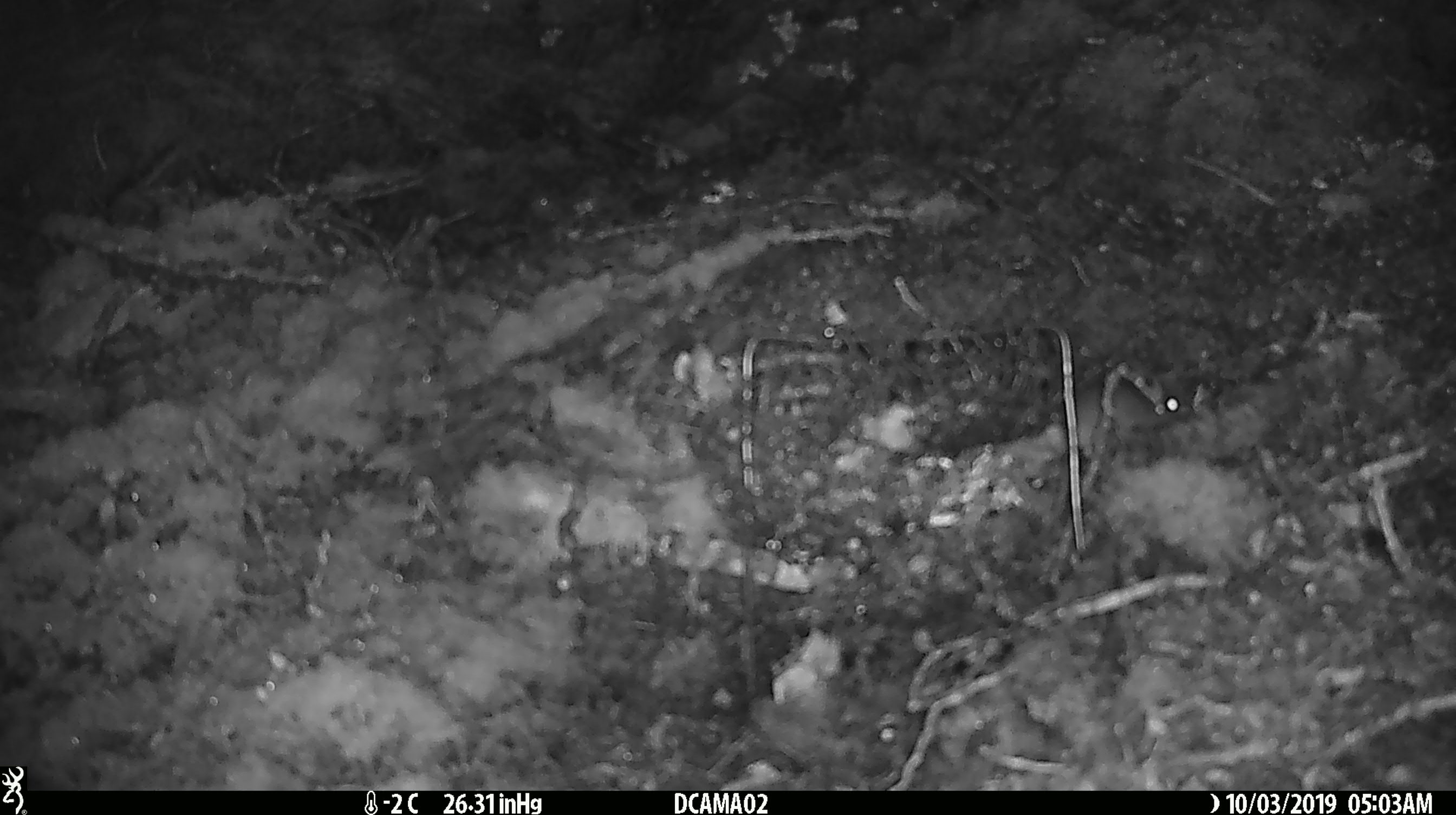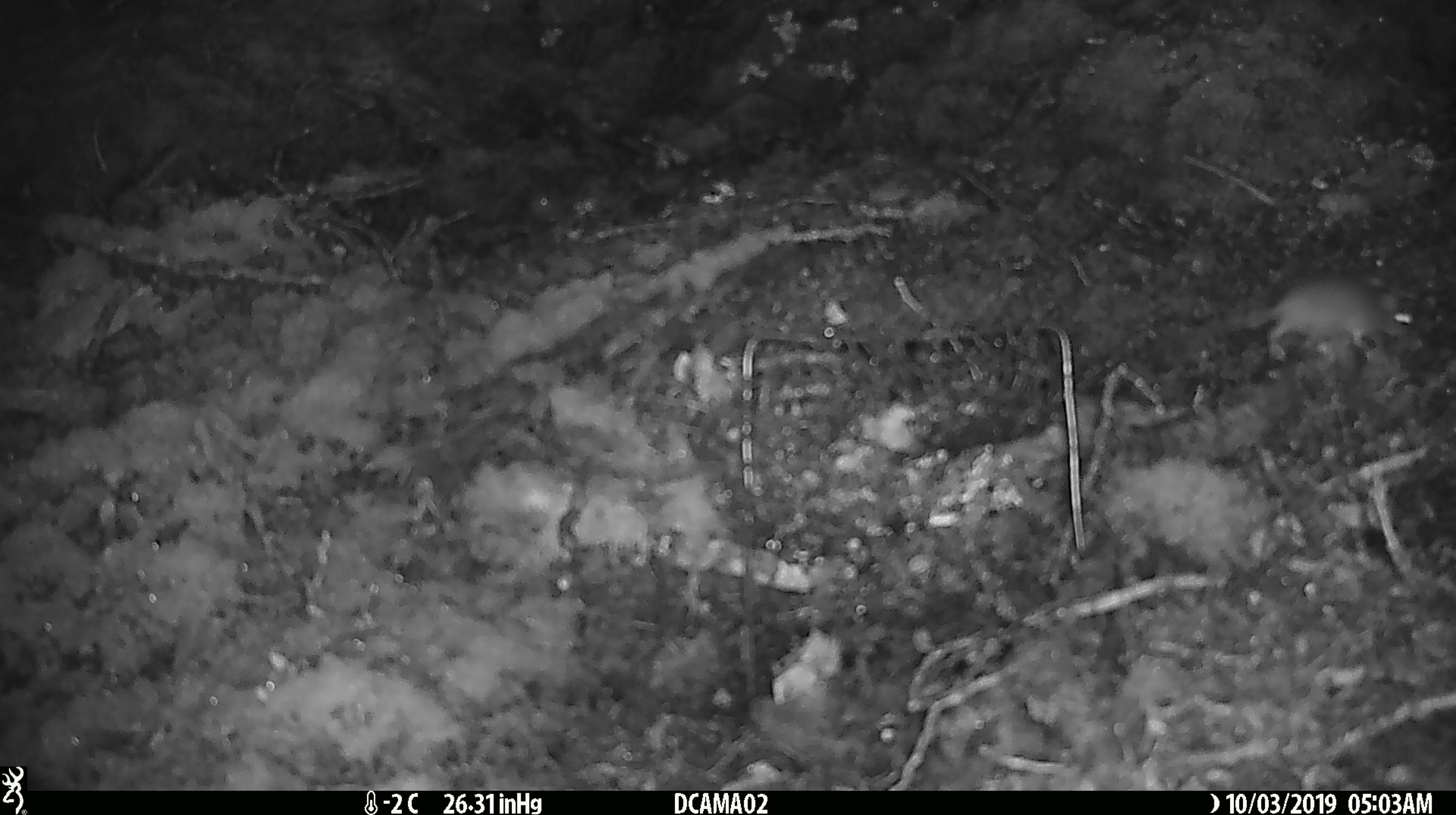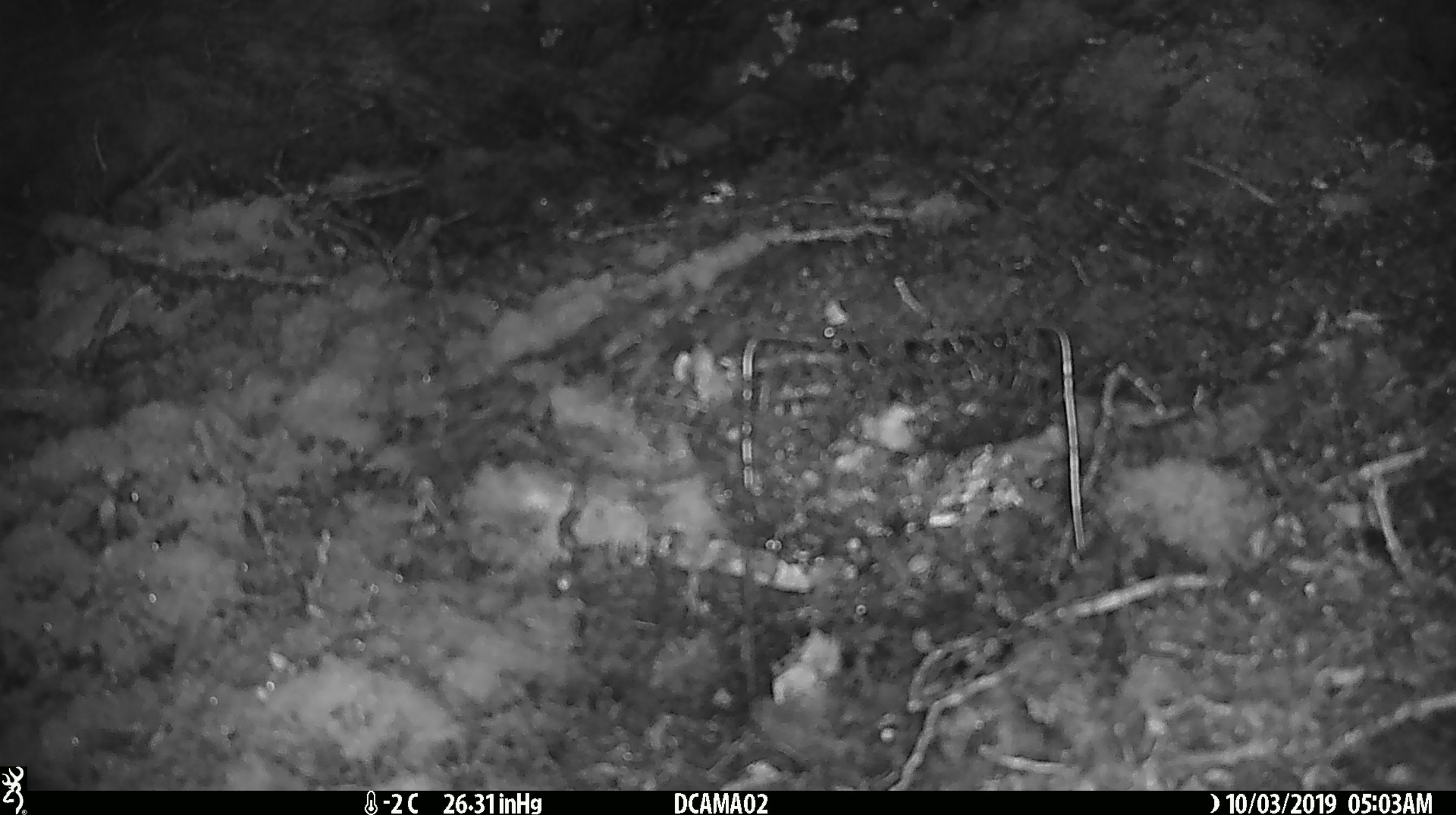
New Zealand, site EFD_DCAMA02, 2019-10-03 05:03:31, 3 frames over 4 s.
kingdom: Animalia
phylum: Chordata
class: Mammalia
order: Rodentia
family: Muridae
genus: Mus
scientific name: Mus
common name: mouse